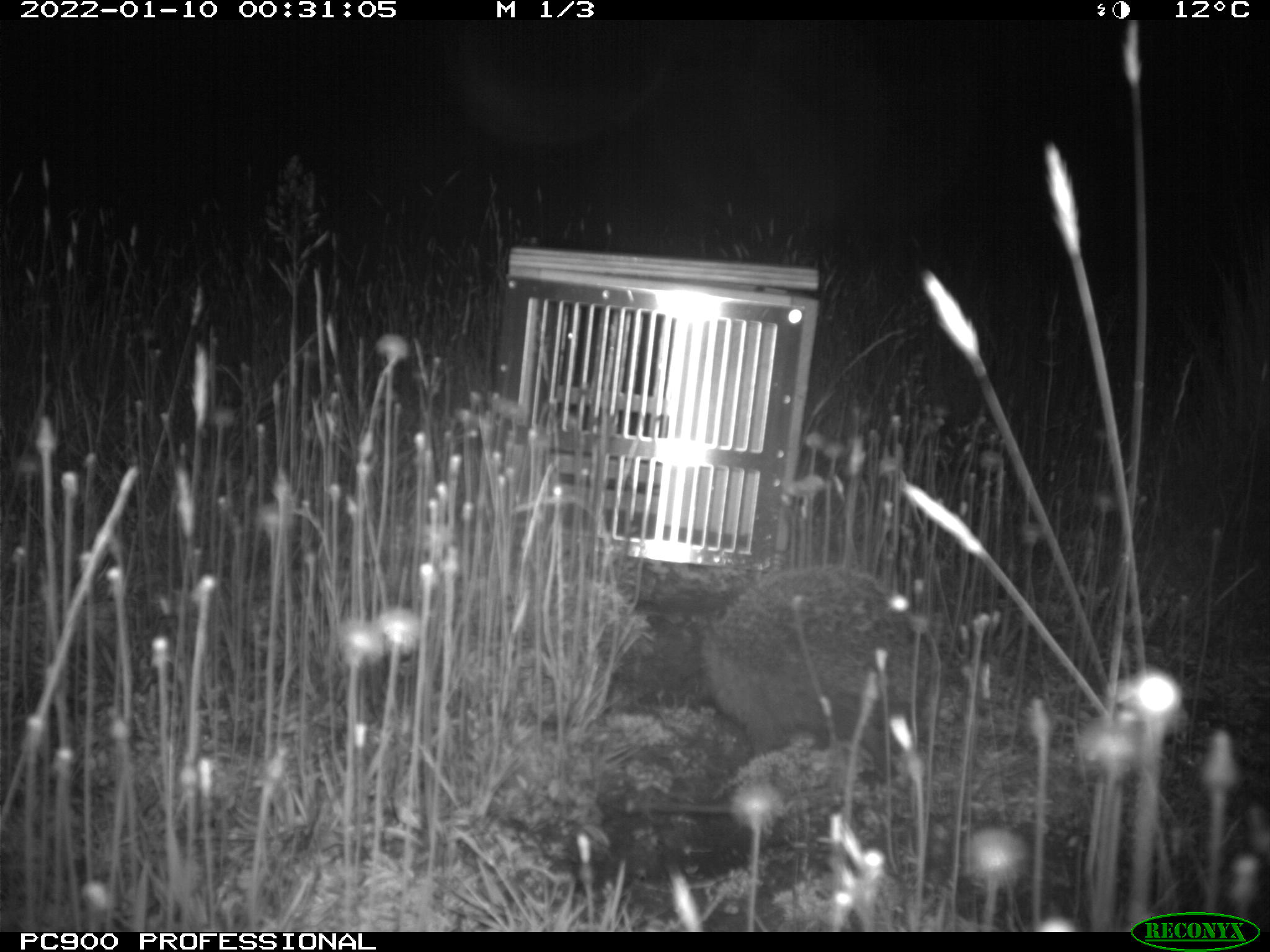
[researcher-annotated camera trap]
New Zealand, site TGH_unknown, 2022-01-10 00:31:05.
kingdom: Animalia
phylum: Chordata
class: Mammalia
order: Eulipotyphla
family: Erinaceidae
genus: Erinaceus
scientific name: Erinaceus europaeus europaeus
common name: european hedgehog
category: hedgehog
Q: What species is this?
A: Hedgehog (european hedgehog) (Erinaceus europaeus europaeus).